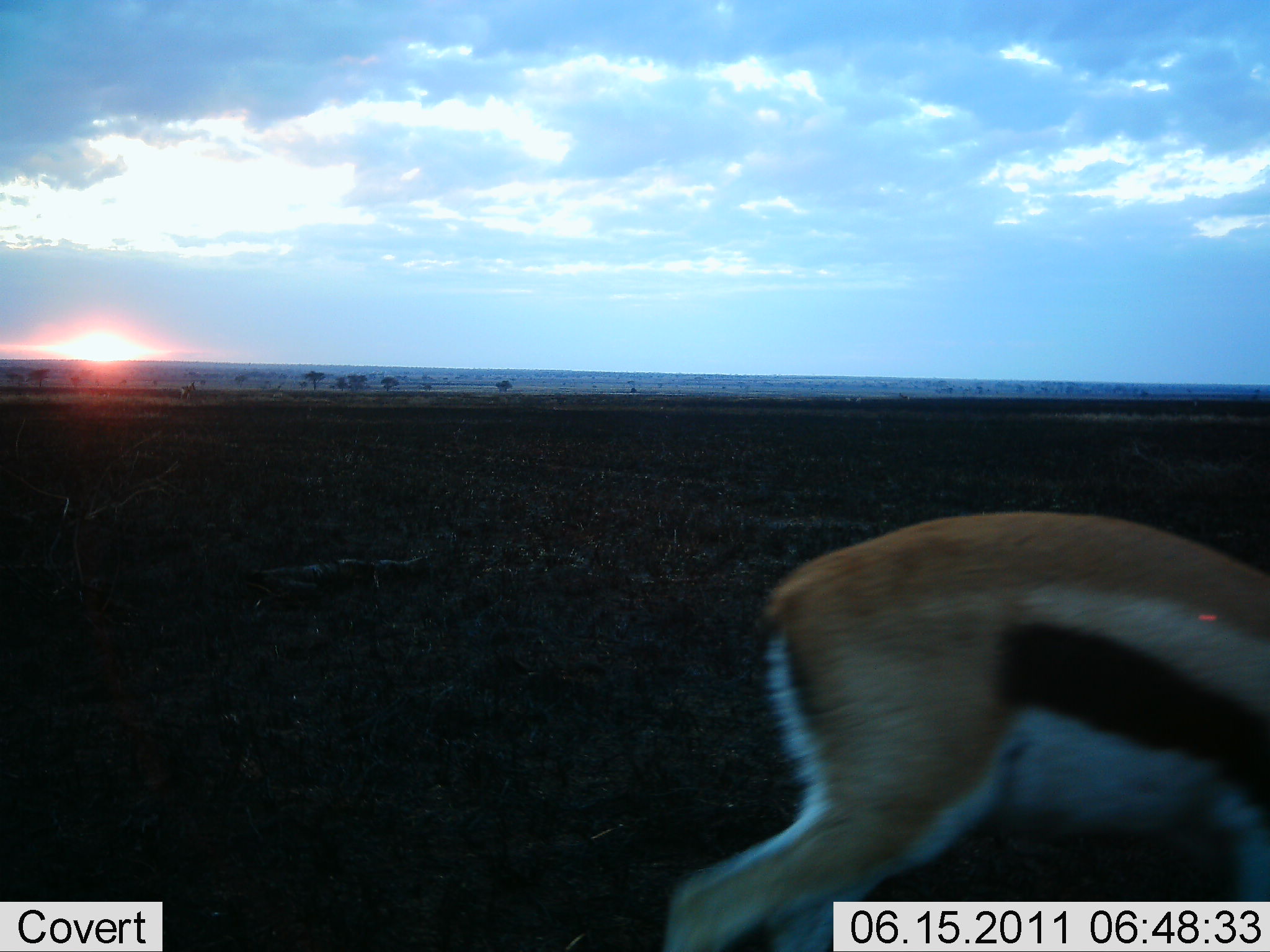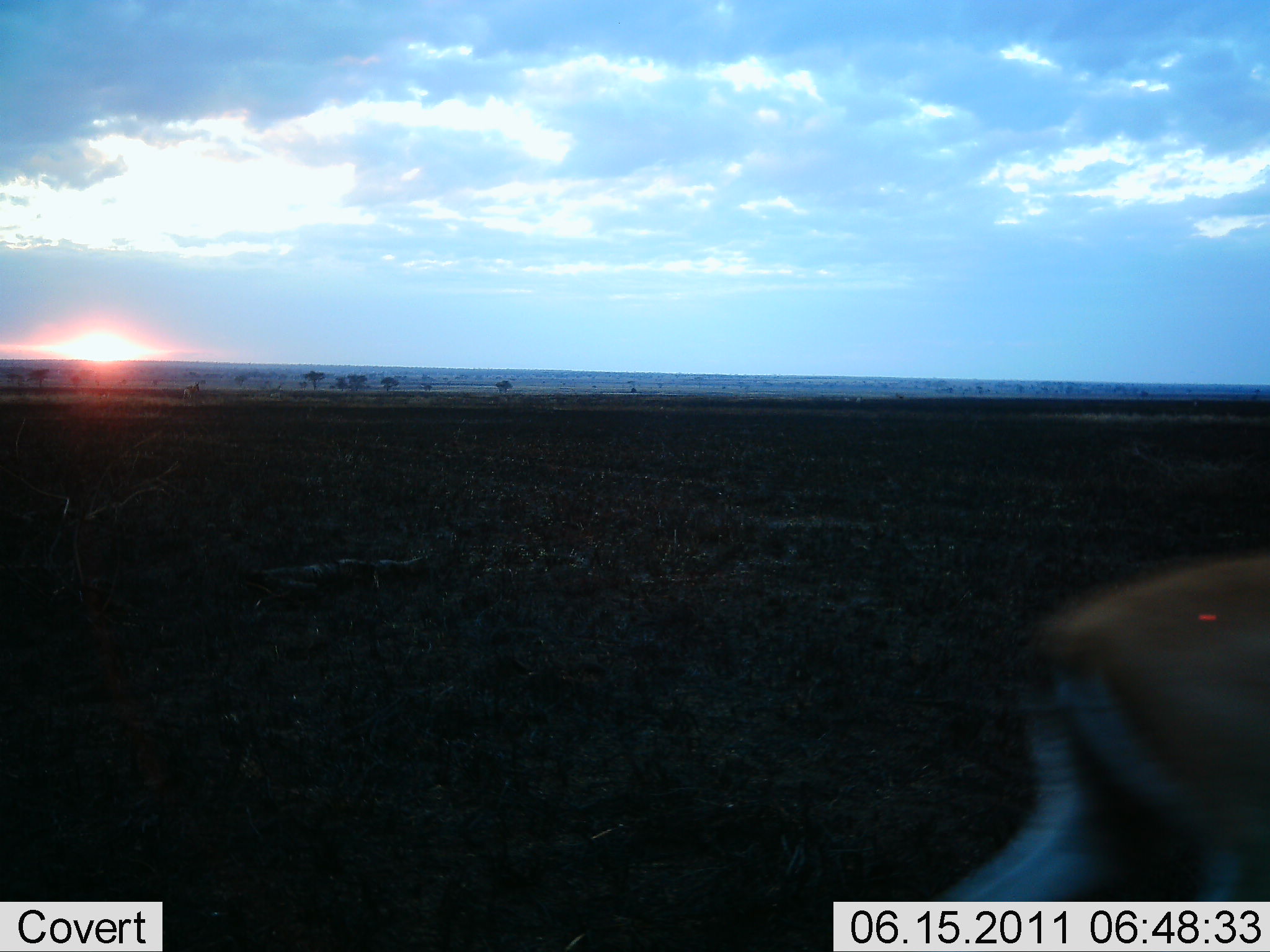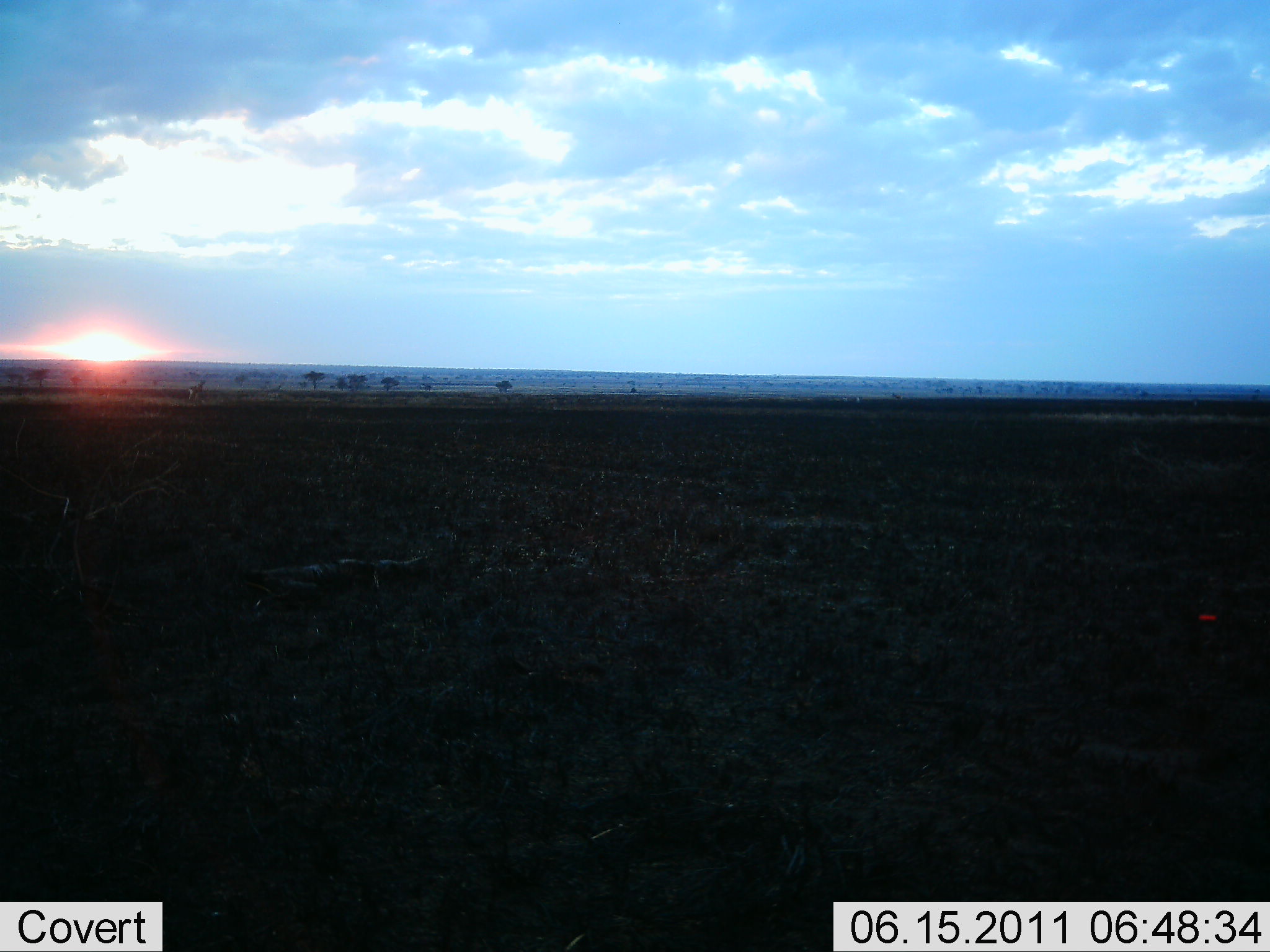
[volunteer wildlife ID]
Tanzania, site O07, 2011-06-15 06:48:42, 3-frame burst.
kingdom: Animalia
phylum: Chordata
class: Mammalia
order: Artiodactyla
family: Bovidae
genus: Eudorcas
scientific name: Eudorcas thomsonii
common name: thomson's gazelle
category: gazellethomsons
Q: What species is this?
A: Gazellethomsons (thomson's gazelle) (Eudorcas thomsonii).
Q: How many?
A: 1.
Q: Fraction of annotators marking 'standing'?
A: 0%.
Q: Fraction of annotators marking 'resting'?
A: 0%.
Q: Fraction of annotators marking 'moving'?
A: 100%.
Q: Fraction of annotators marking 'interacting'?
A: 0%.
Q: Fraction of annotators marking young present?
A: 0%.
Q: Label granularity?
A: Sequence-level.